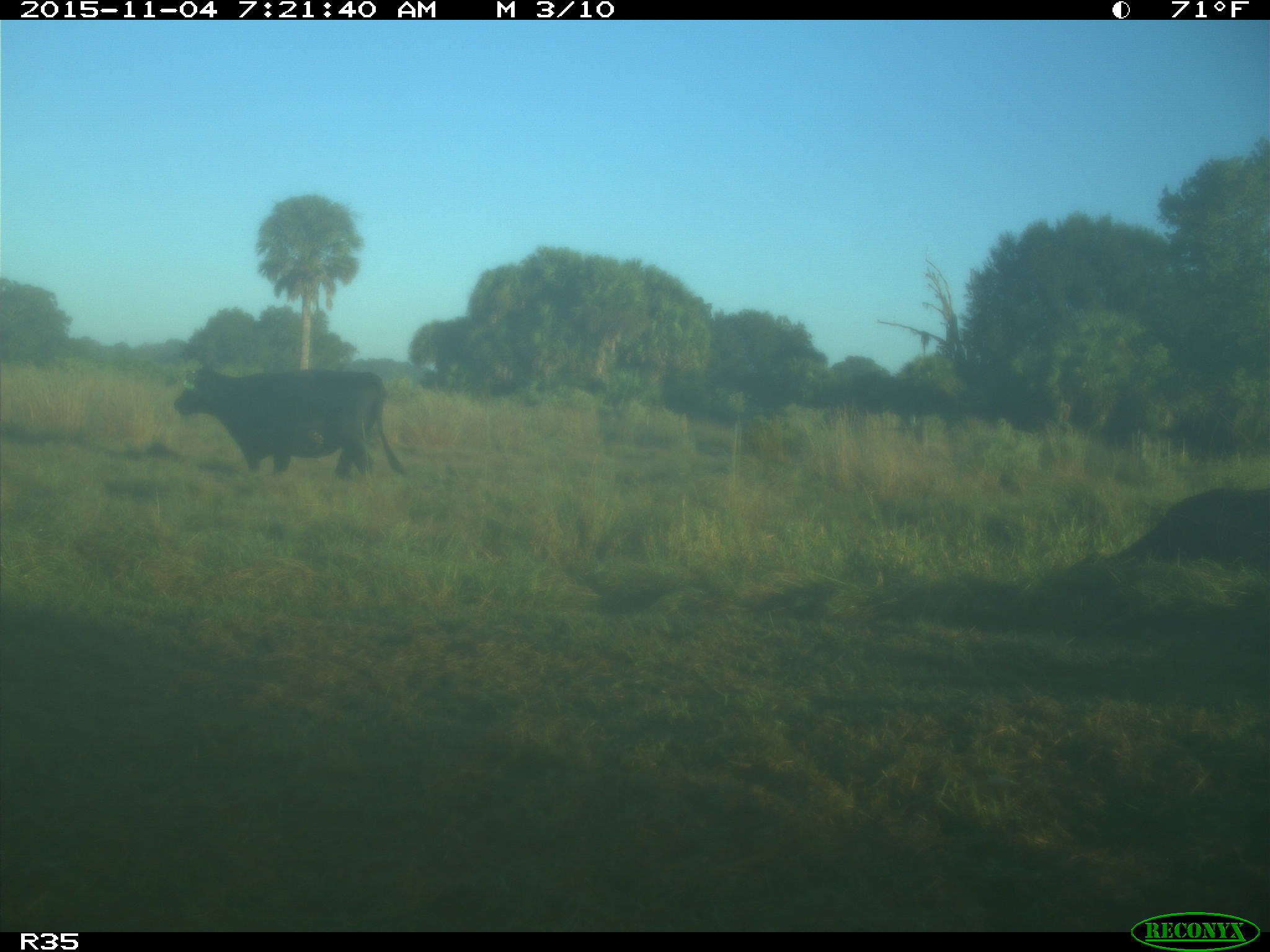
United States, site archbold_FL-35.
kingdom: Animalia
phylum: Chordata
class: Mammalia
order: Artiodactyla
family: Bovidae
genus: Bos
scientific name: Bos taurus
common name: domestic cow